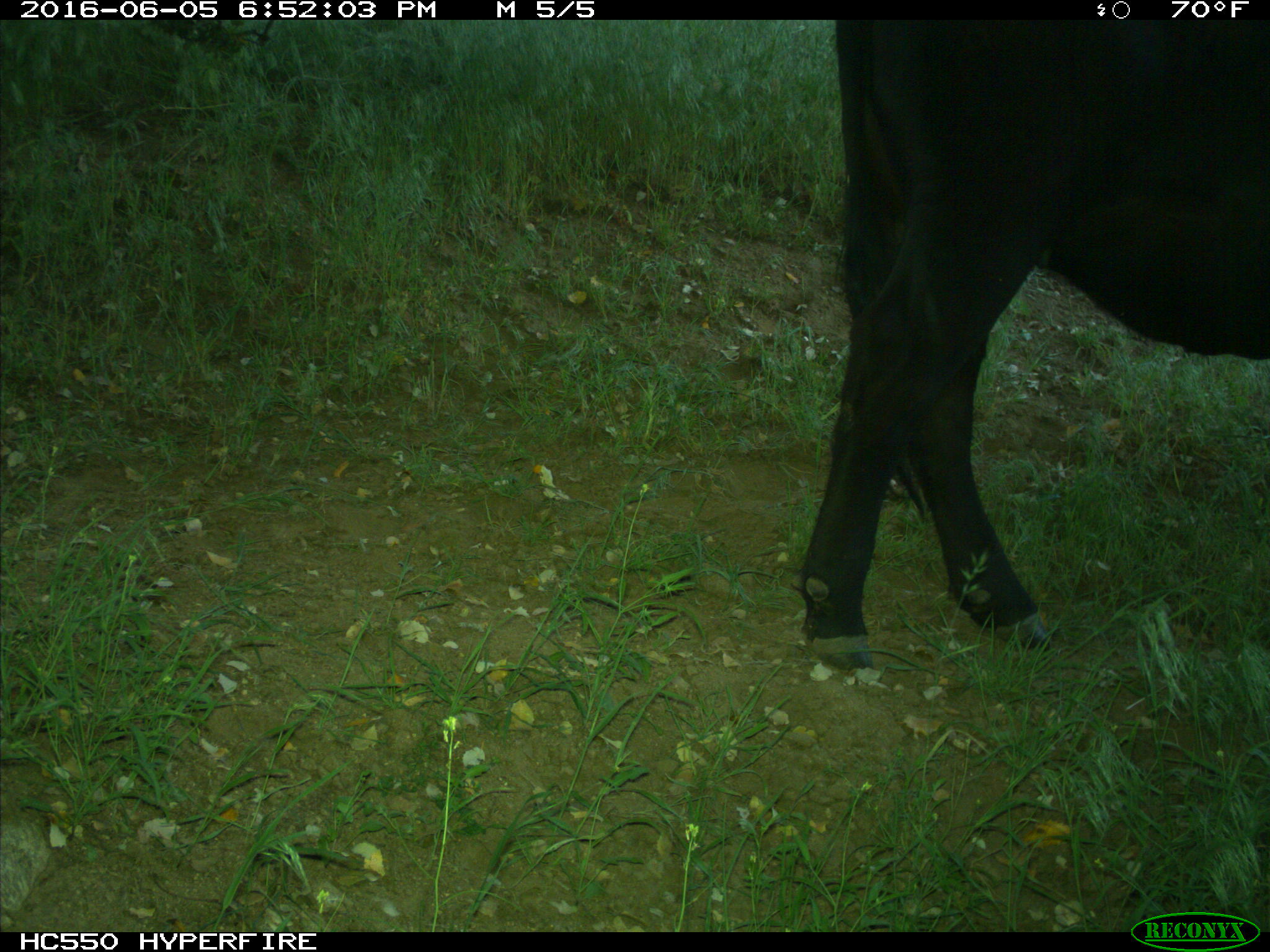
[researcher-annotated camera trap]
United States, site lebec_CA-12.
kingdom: Animalia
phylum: Chordata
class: Mammalia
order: Artiodactyla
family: Bovidae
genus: Bos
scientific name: Bos taurus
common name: domestic cow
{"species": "Bos taurus (domestic cow)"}